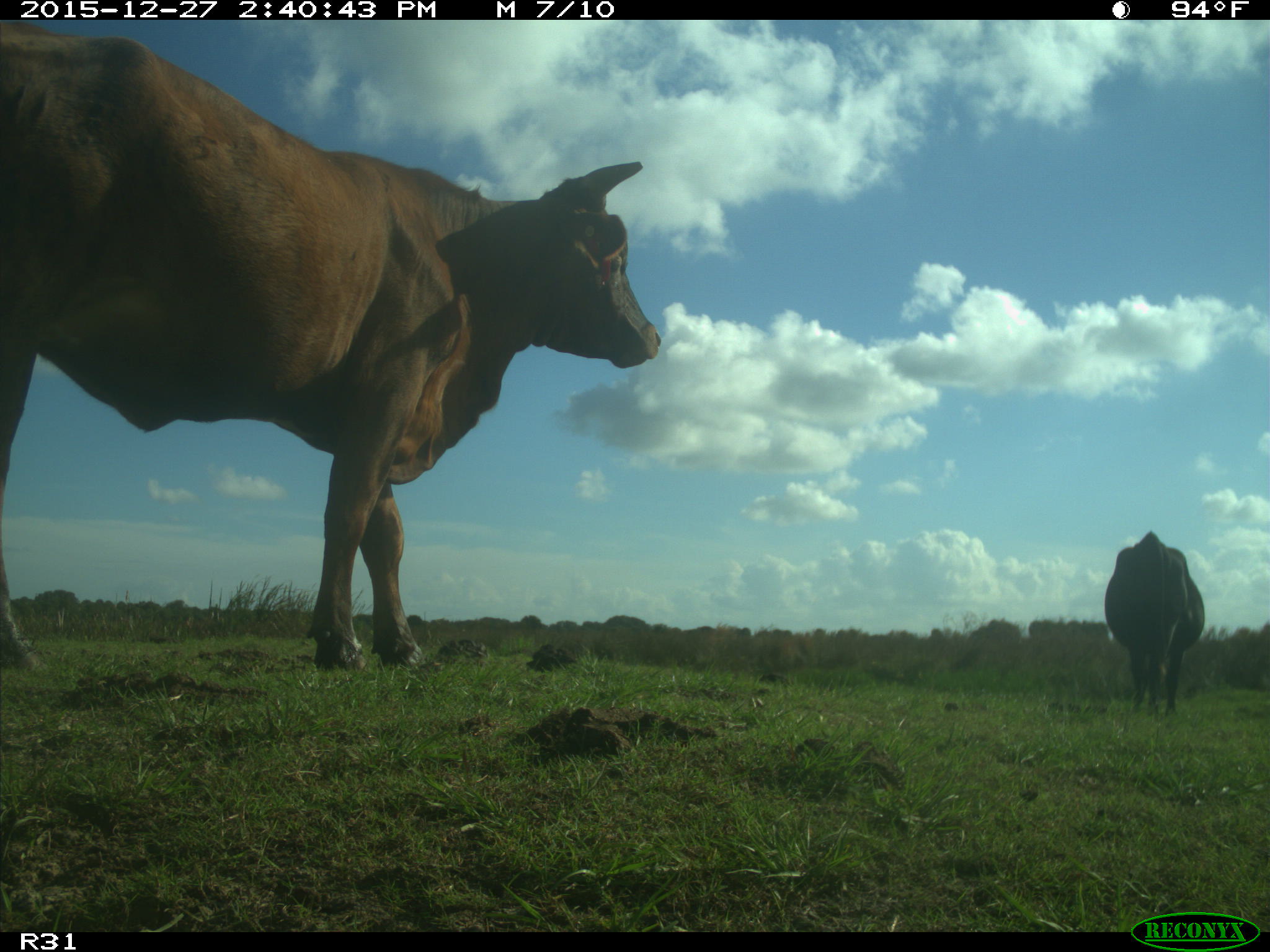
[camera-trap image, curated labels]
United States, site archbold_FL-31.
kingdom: Animalia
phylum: Chordata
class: Mammalia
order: Artiodactyla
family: Bovidae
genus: Bos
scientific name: Bos taurus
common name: domestic cow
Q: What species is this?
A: Bos taurus (domestic cow).